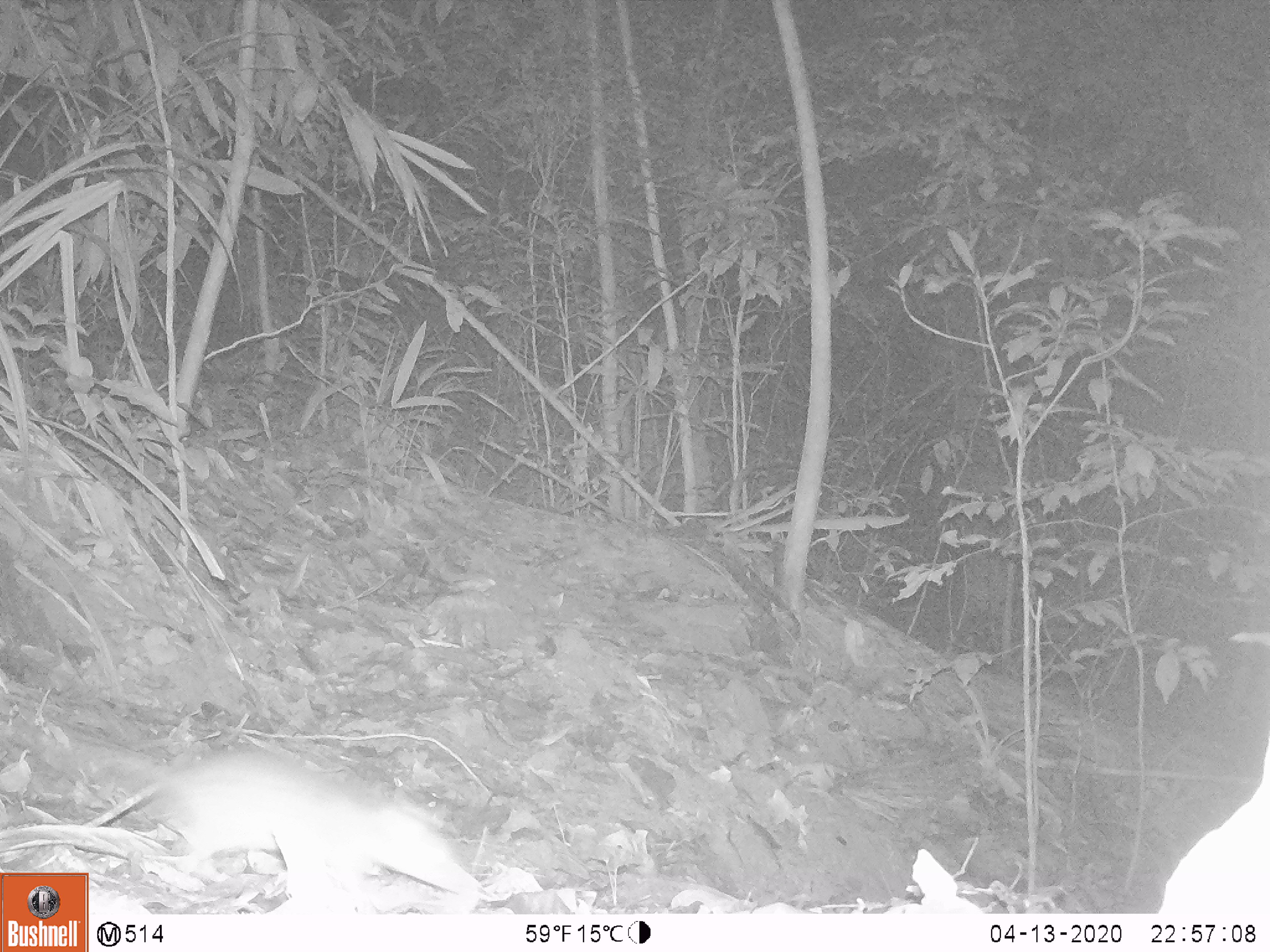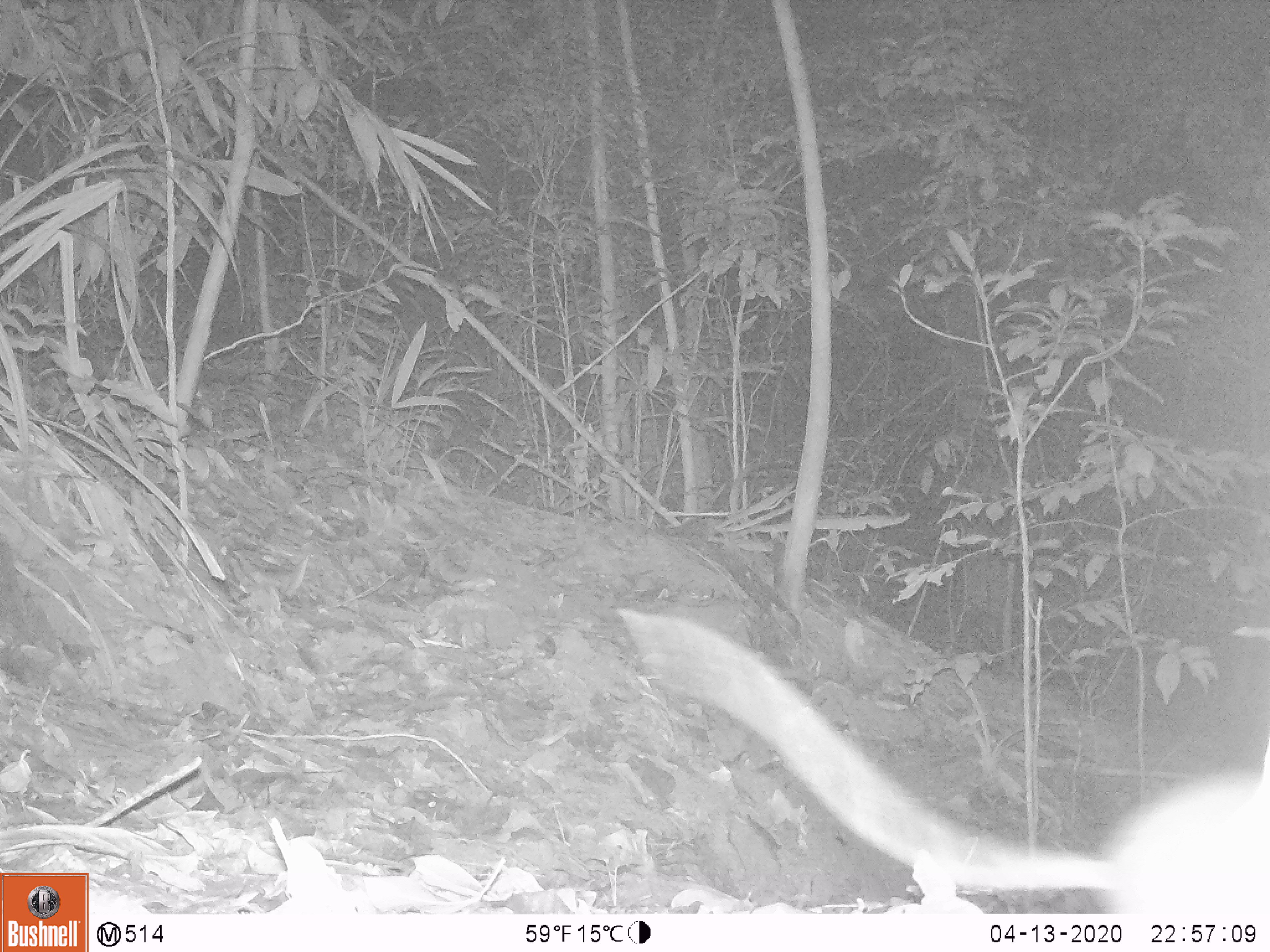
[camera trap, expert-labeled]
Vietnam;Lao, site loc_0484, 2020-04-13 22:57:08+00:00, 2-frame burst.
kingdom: Animalia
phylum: Chordata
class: Mammalia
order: Rodentia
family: Muridae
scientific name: Muridae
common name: old-world mice and rats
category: unidentified murid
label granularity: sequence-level